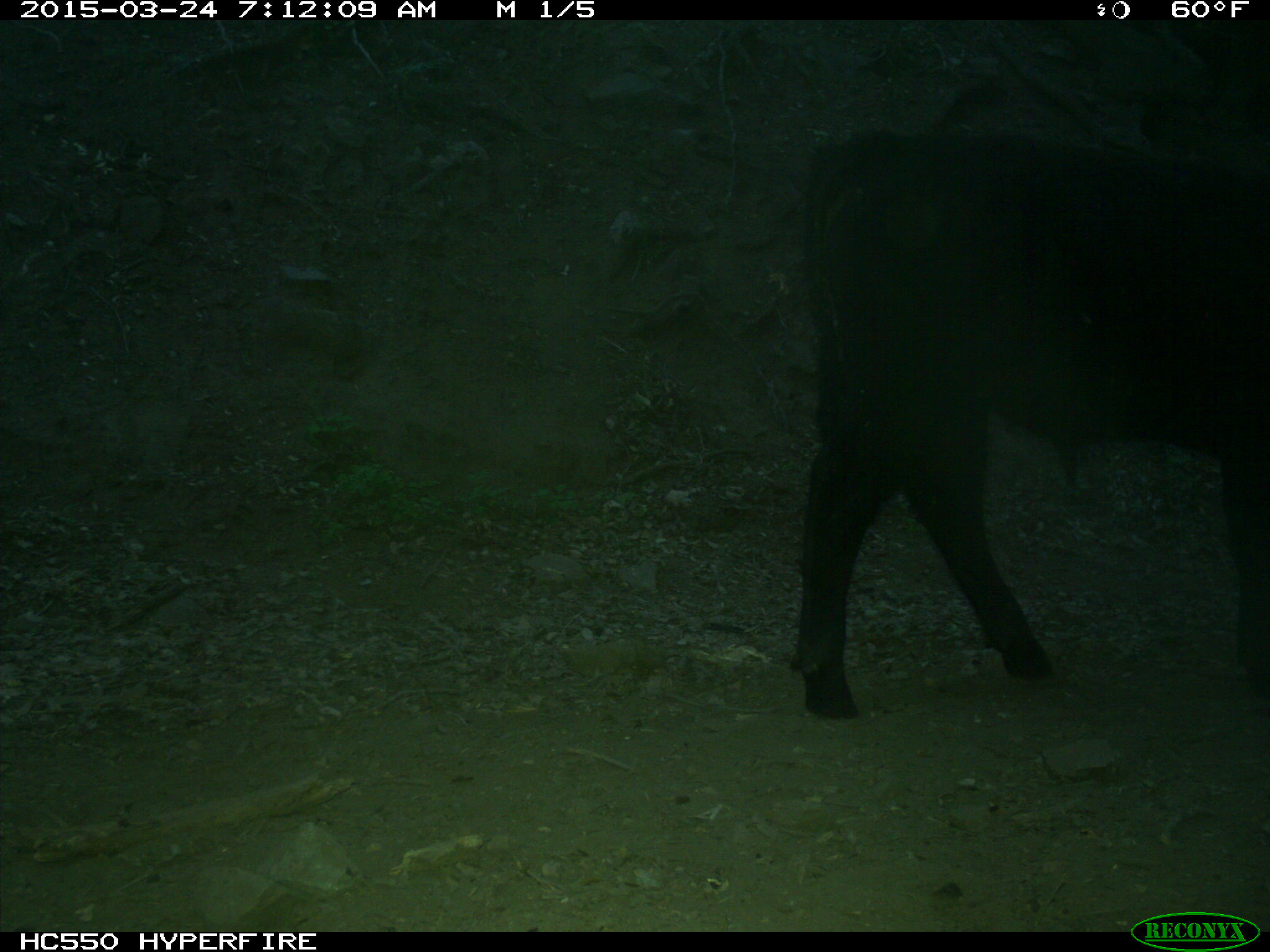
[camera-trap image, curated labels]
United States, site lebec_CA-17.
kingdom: Animalia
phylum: Chordata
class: Mammalia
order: Artiodactyla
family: Bovidae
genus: Bos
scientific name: Bos taurus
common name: domestic cow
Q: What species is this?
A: Bos taurus (domestic cow).